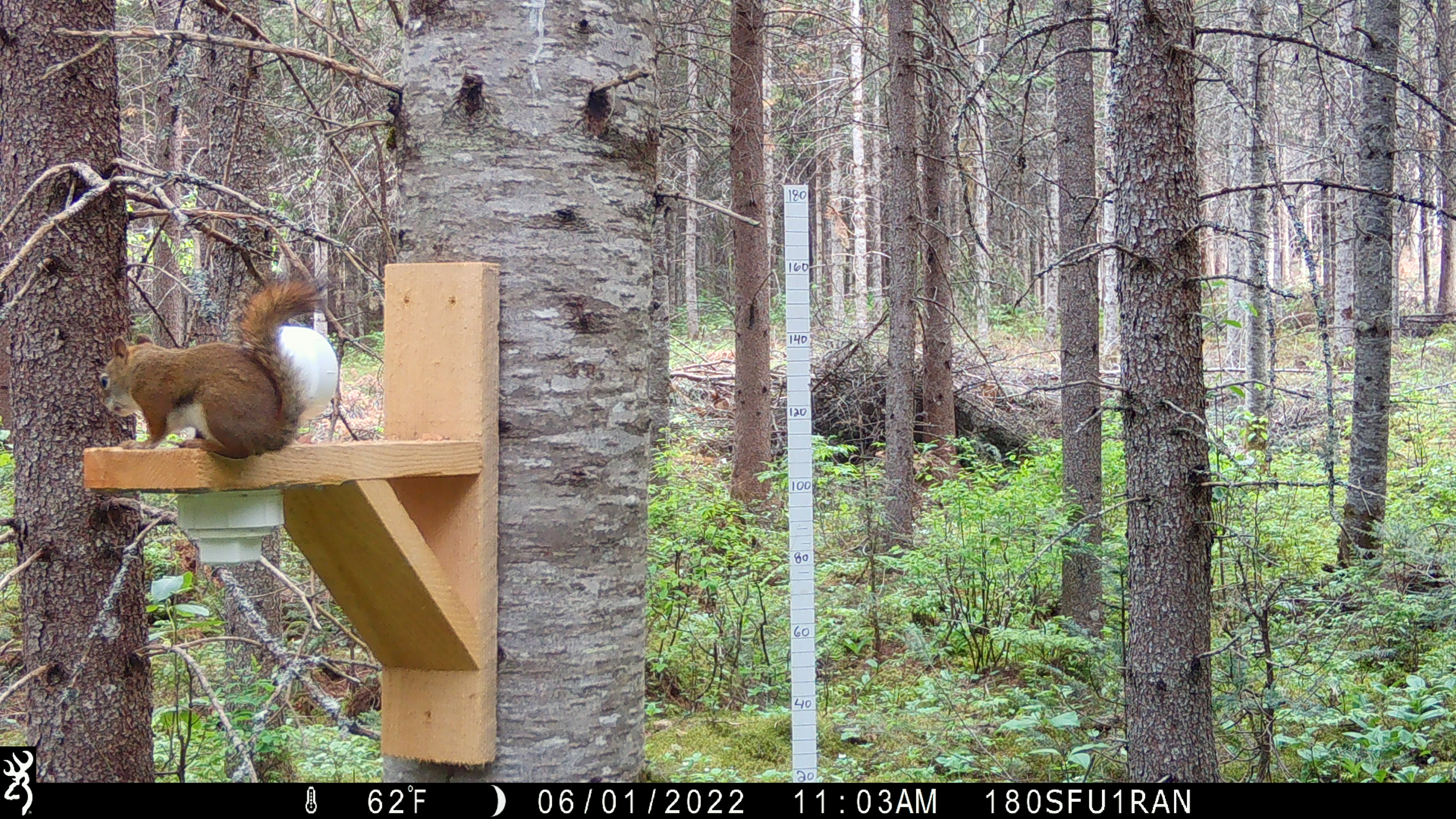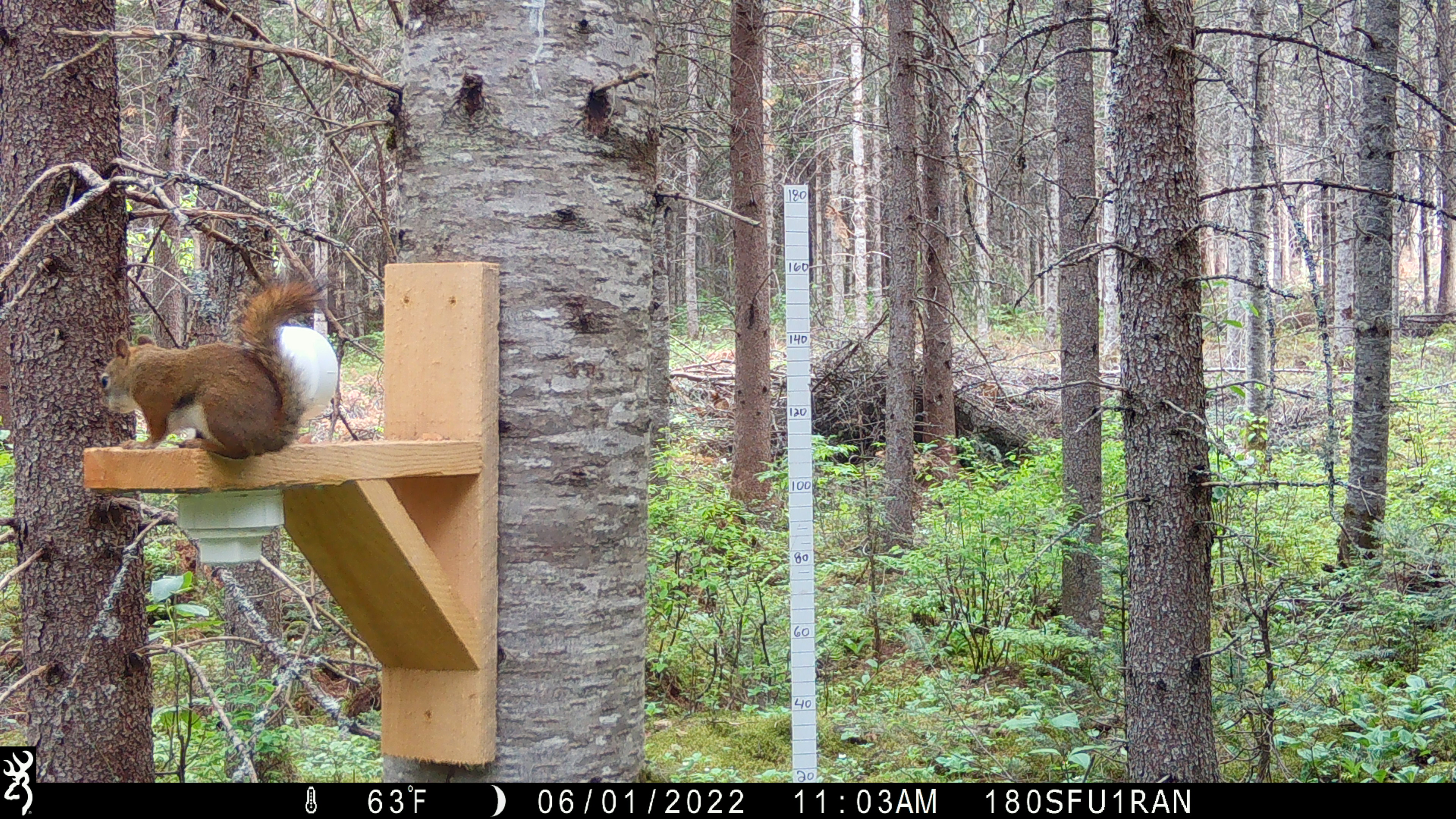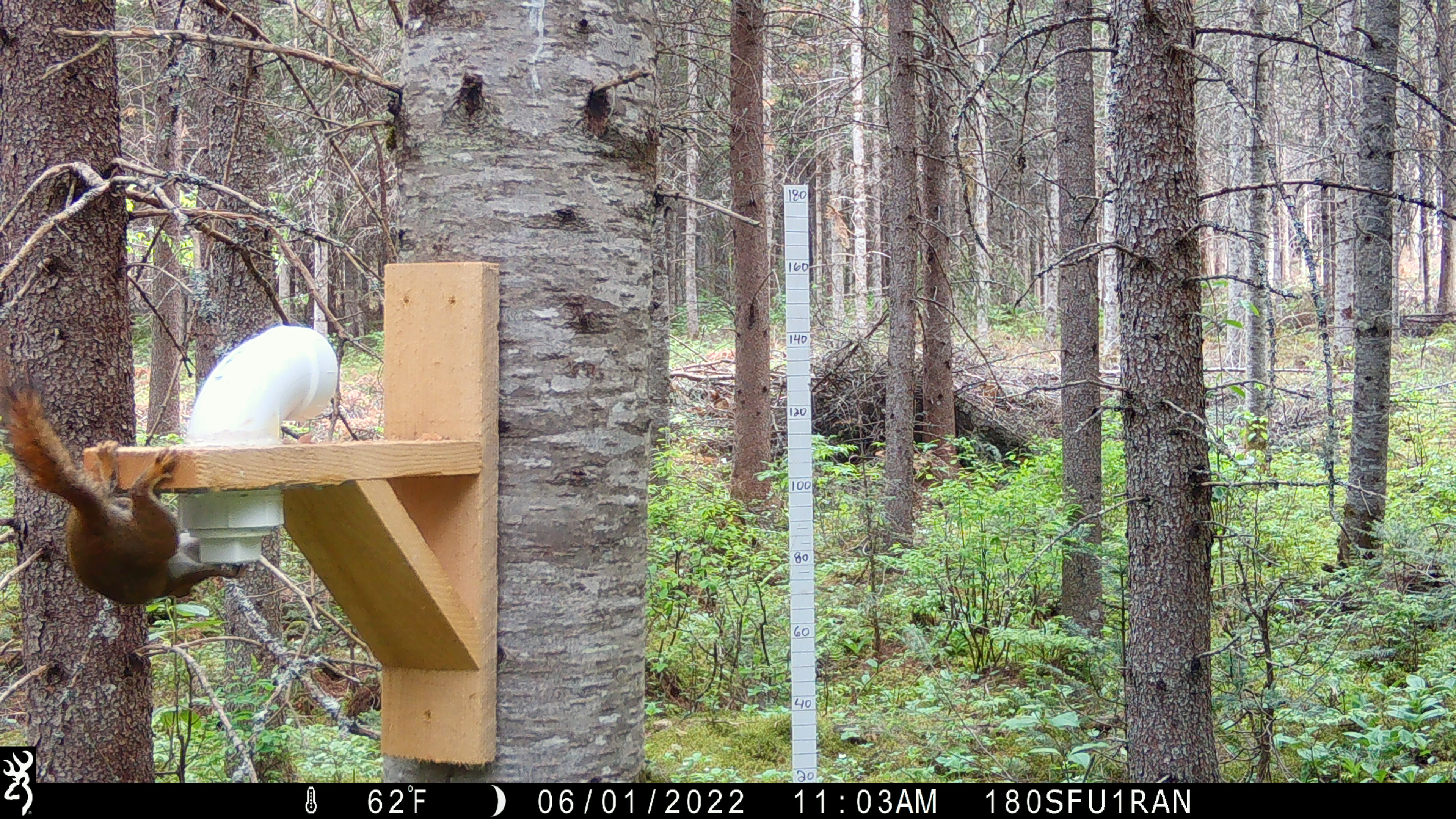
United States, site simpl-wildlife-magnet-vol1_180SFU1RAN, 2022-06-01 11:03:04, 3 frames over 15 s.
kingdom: Animalia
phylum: Chordata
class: Mammalia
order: Rodentia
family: Sciuridae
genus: Tamiasciurus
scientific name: Tamiasciurus hudsonicus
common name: red squirrel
Red squirrel (Tamiasciurus hudsonicus).